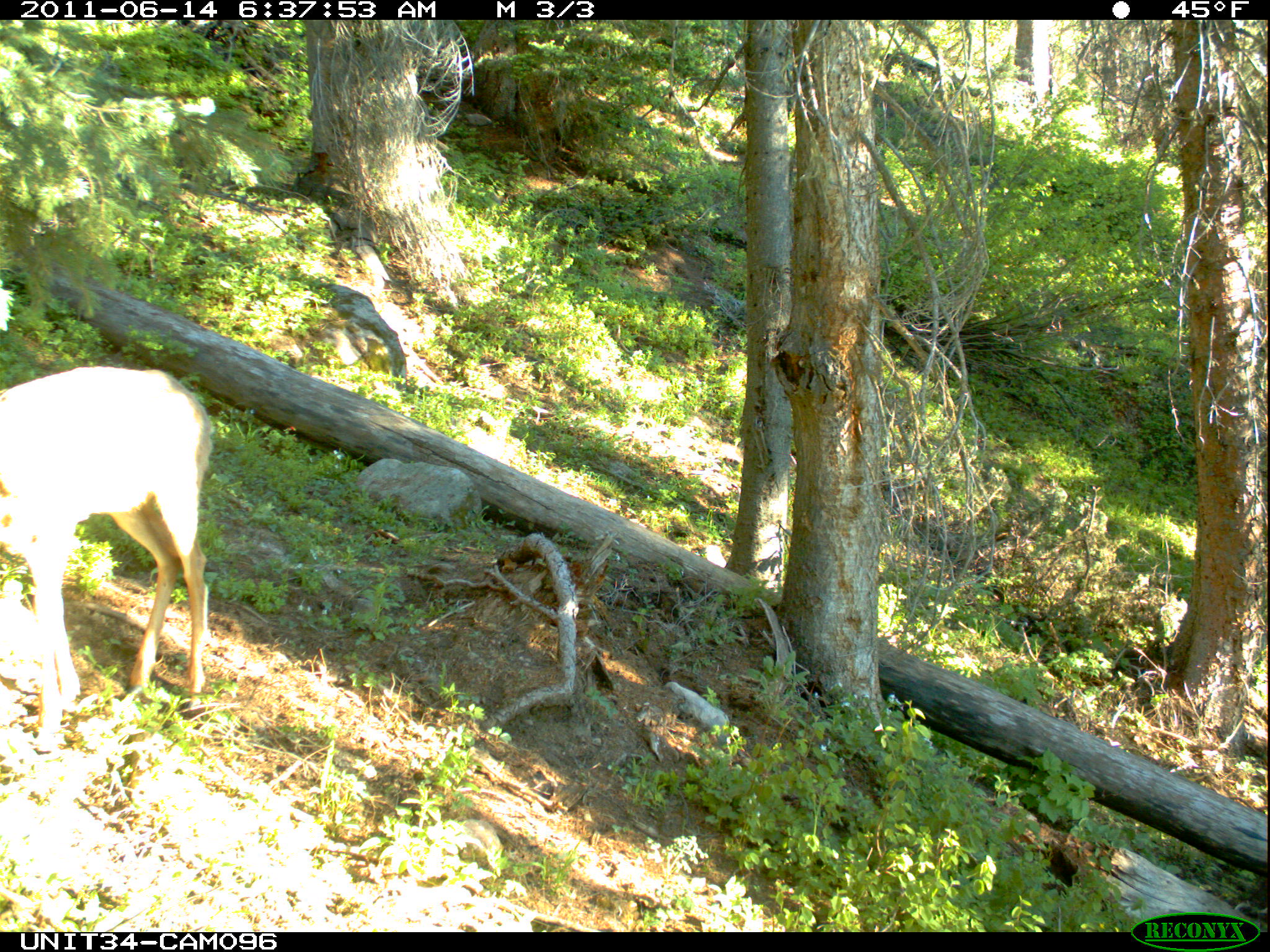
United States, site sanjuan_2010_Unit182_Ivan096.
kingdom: Animalia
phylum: Chordata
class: Mammalia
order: Artiodactyla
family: Cervidae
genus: Odocoileus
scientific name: Odocoileus hemionus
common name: mule deer